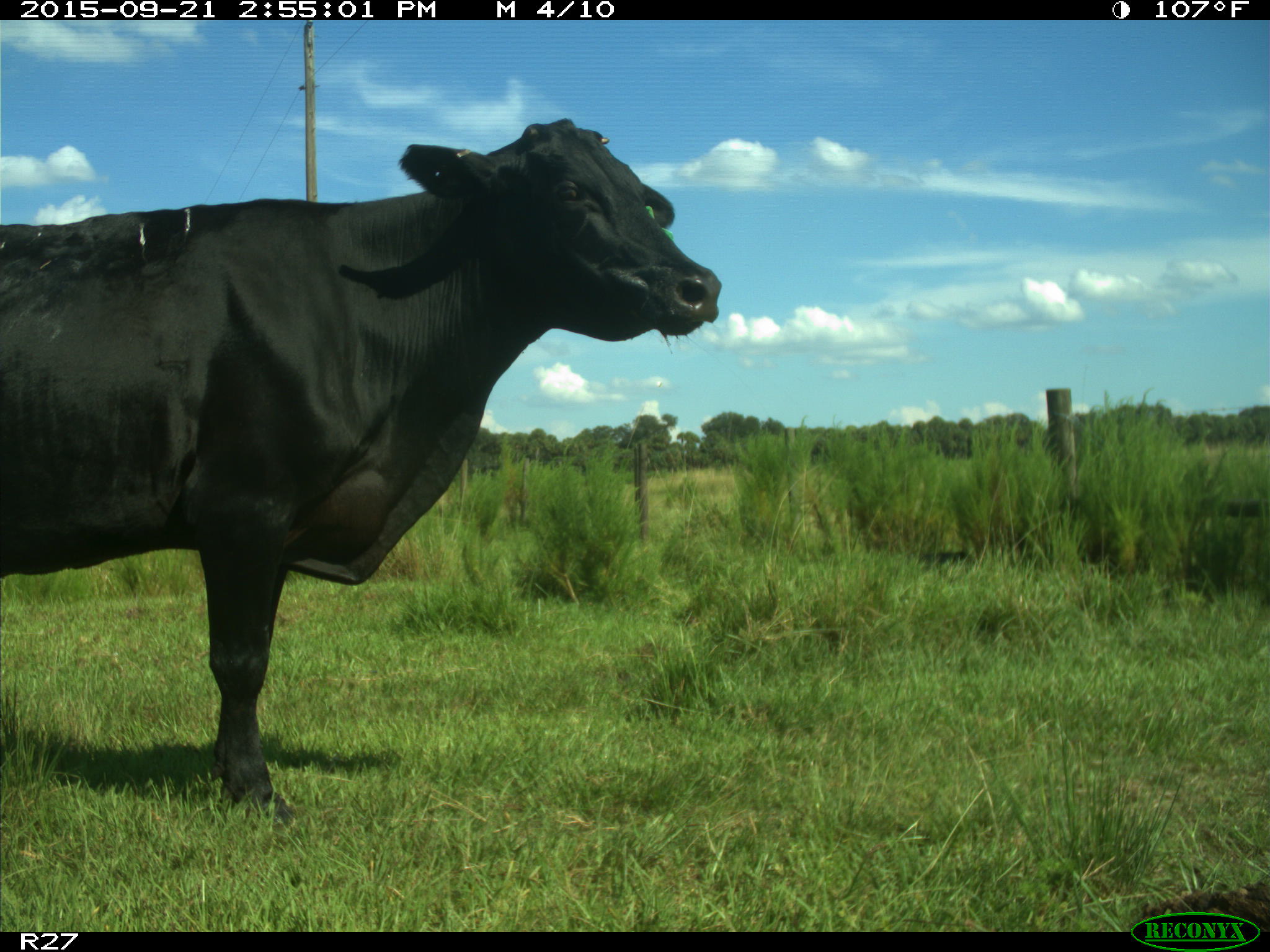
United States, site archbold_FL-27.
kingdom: Animalia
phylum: Chordata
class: Mammalia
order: Artiodactyla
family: Bovidae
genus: Bos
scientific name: Bos taurus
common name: domestic cow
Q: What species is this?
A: Bos taurus (domestic cow).